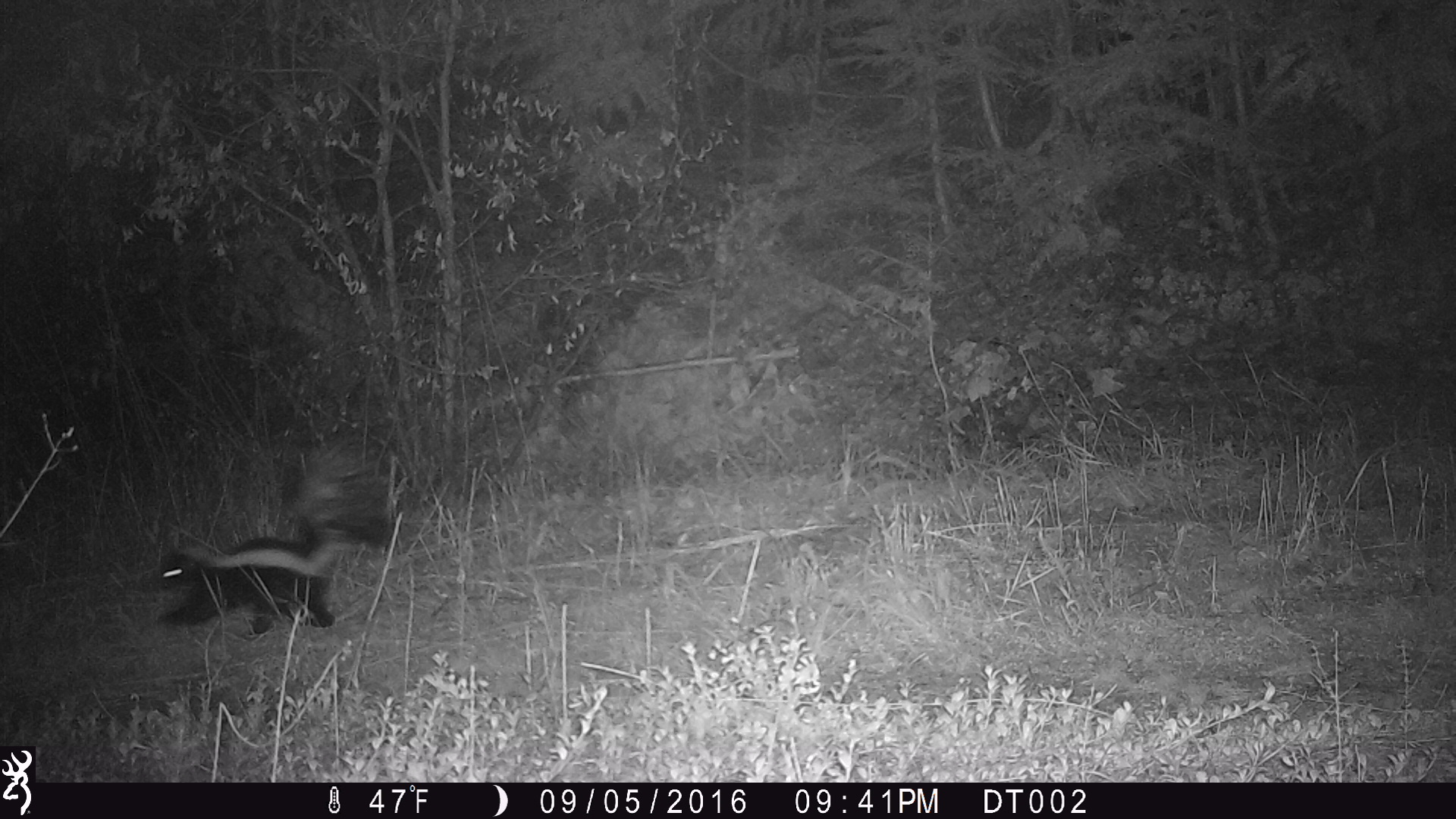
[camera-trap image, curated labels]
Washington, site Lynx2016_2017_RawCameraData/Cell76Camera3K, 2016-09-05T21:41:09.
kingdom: Animalia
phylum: Chordata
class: Mammalia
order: Carnivora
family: Mephitidae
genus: Mephitis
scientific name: Mephitis mephitis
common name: striped skunk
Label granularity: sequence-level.